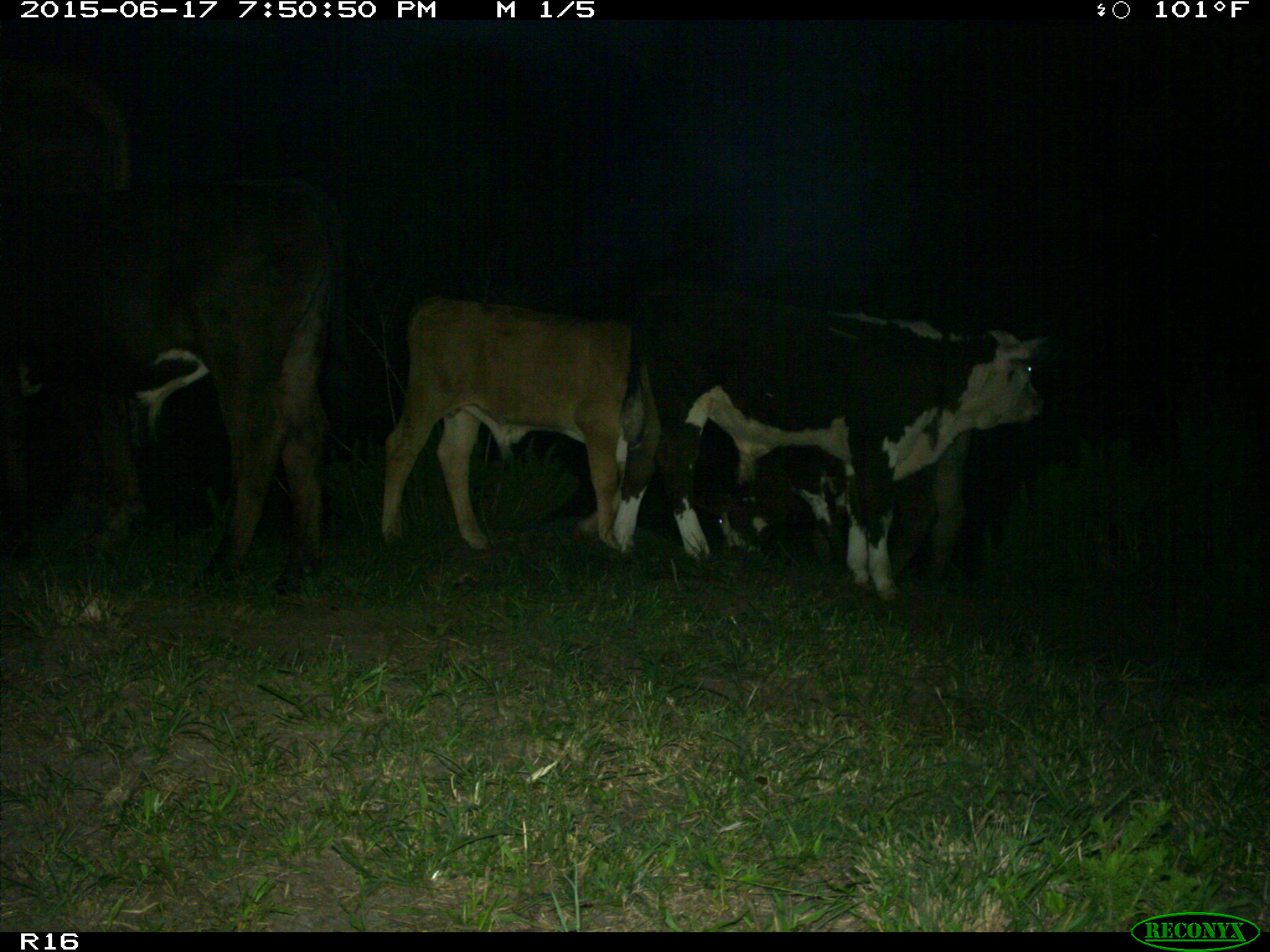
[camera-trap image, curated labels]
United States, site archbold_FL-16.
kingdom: Animalia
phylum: Chordata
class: Mammalia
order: Artiodactyla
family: Bovidae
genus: Bos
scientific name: Bos taurus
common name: domestic cow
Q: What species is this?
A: Bos taurus (domestic cow).